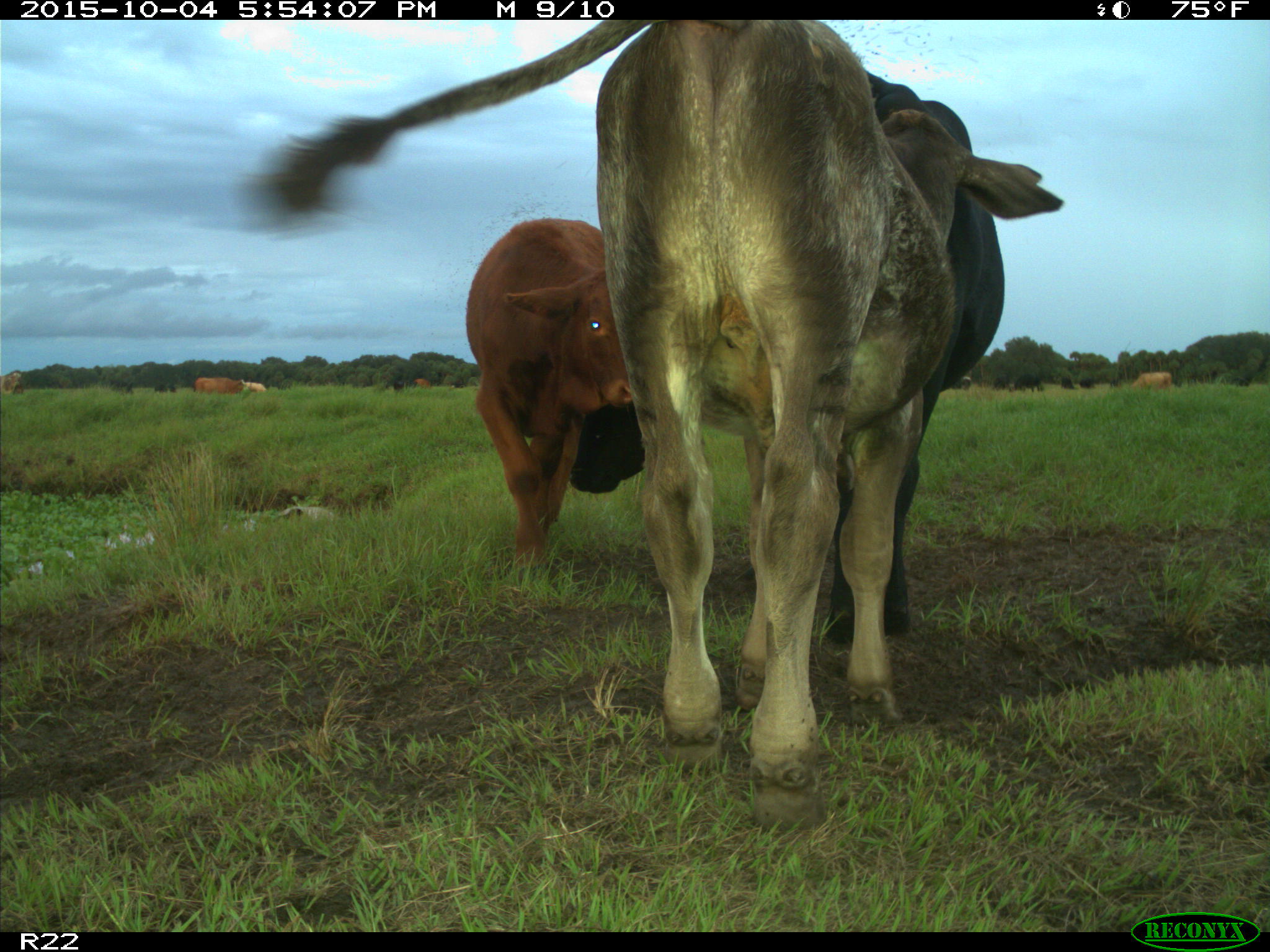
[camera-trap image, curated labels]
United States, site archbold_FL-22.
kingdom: Animalia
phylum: Chordata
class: Mammalia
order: Artiodactyla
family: Bovidae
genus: Bos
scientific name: Bos taurus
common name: domestic cow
Bos taurus (domestic cow).